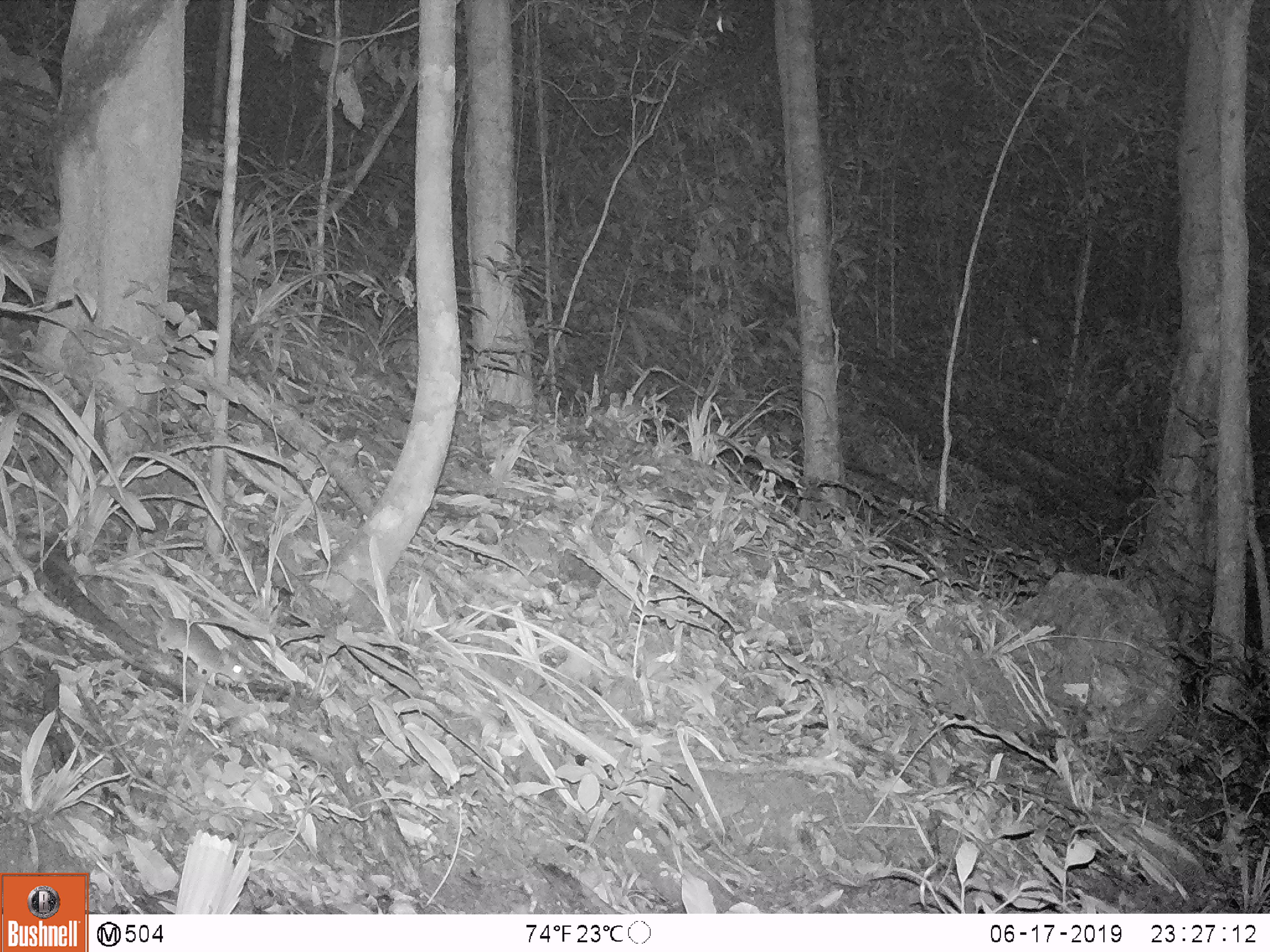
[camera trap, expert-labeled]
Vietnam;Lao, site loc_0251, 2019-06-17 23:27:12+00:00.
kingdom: Animalia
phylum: Chordata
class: Mammalia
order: Rodentia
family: Muridae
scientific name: Muridae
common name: old-world mice and rats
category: unidentified murid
Unidentified murid (old-world mice and rats) (Muridae). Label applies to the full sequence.